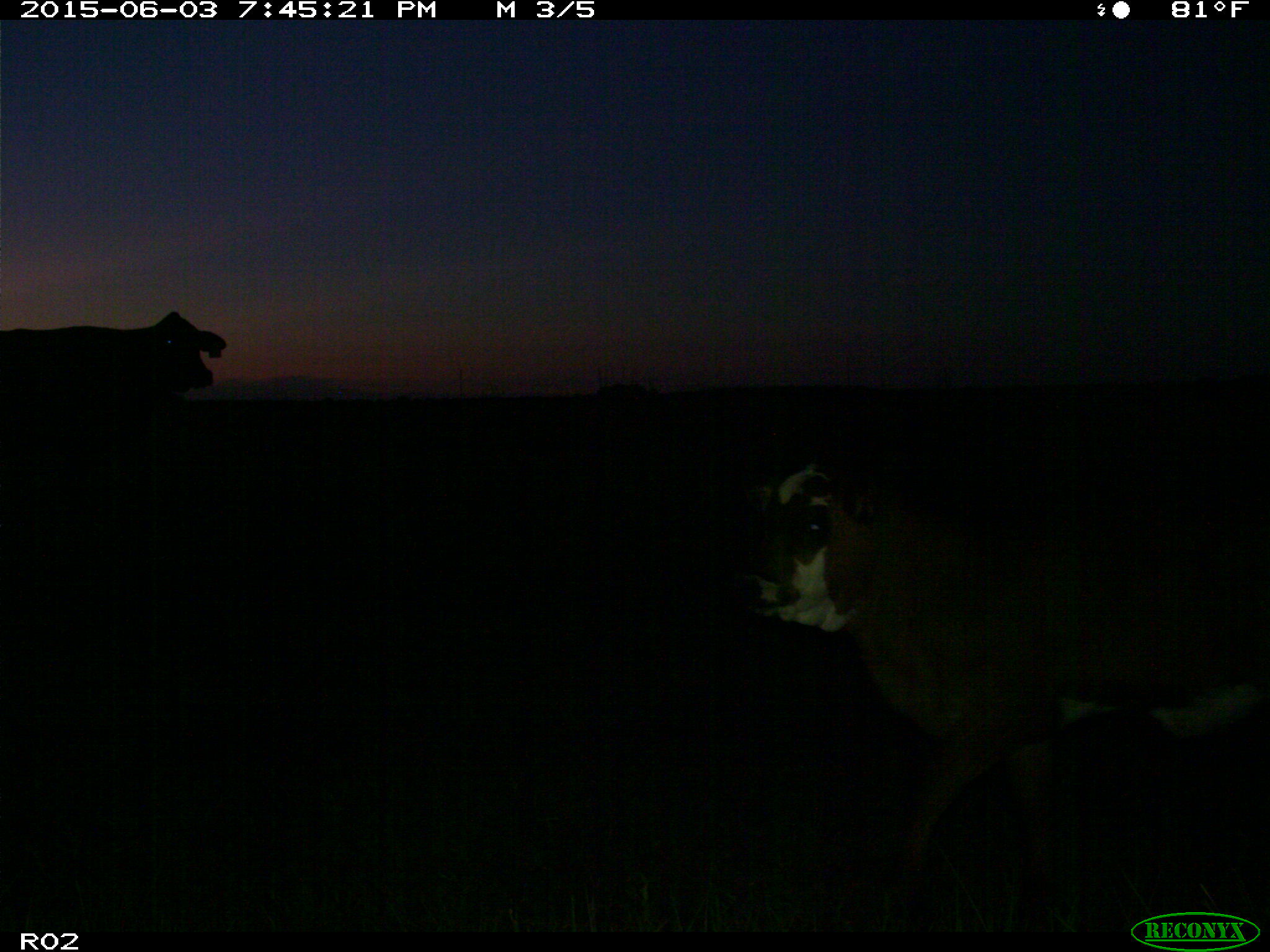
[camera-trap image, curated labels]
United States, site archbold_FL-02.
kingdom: Animalia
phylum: Chordata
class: Mammalia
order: Artiodactyla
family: Bovidae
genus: Bos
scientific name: Bos taurus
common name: domestic cow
Bos taurus (domestic cow).